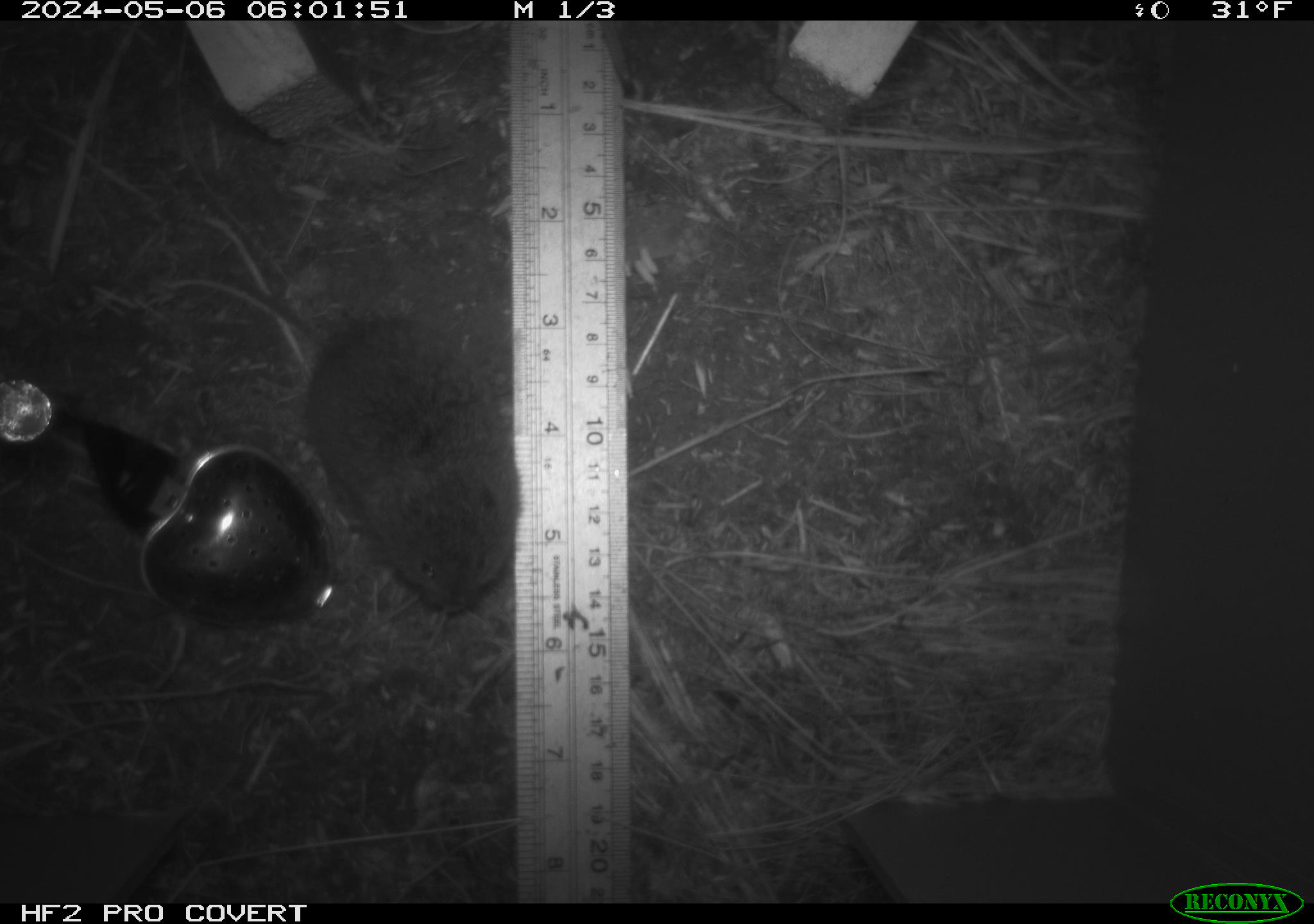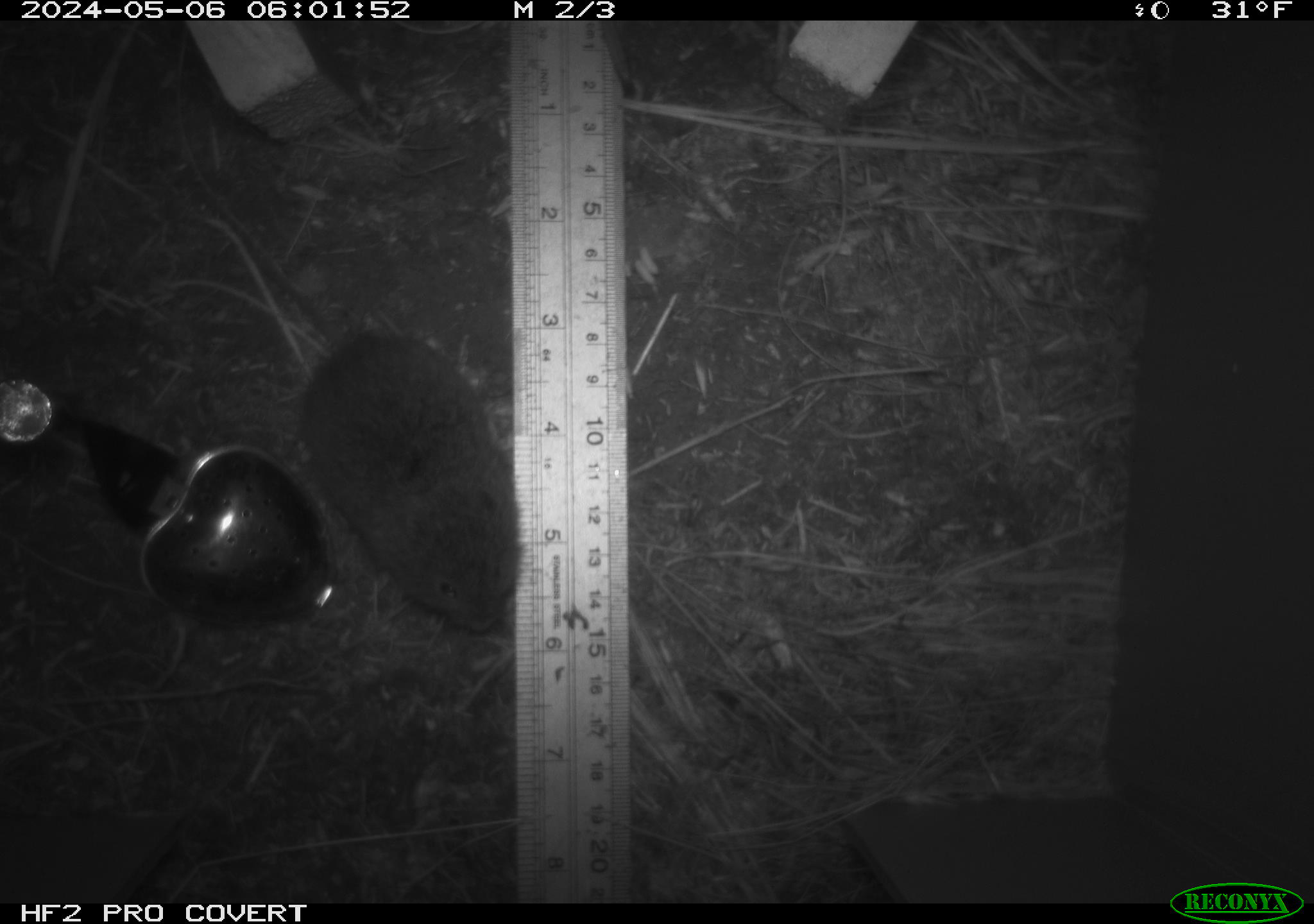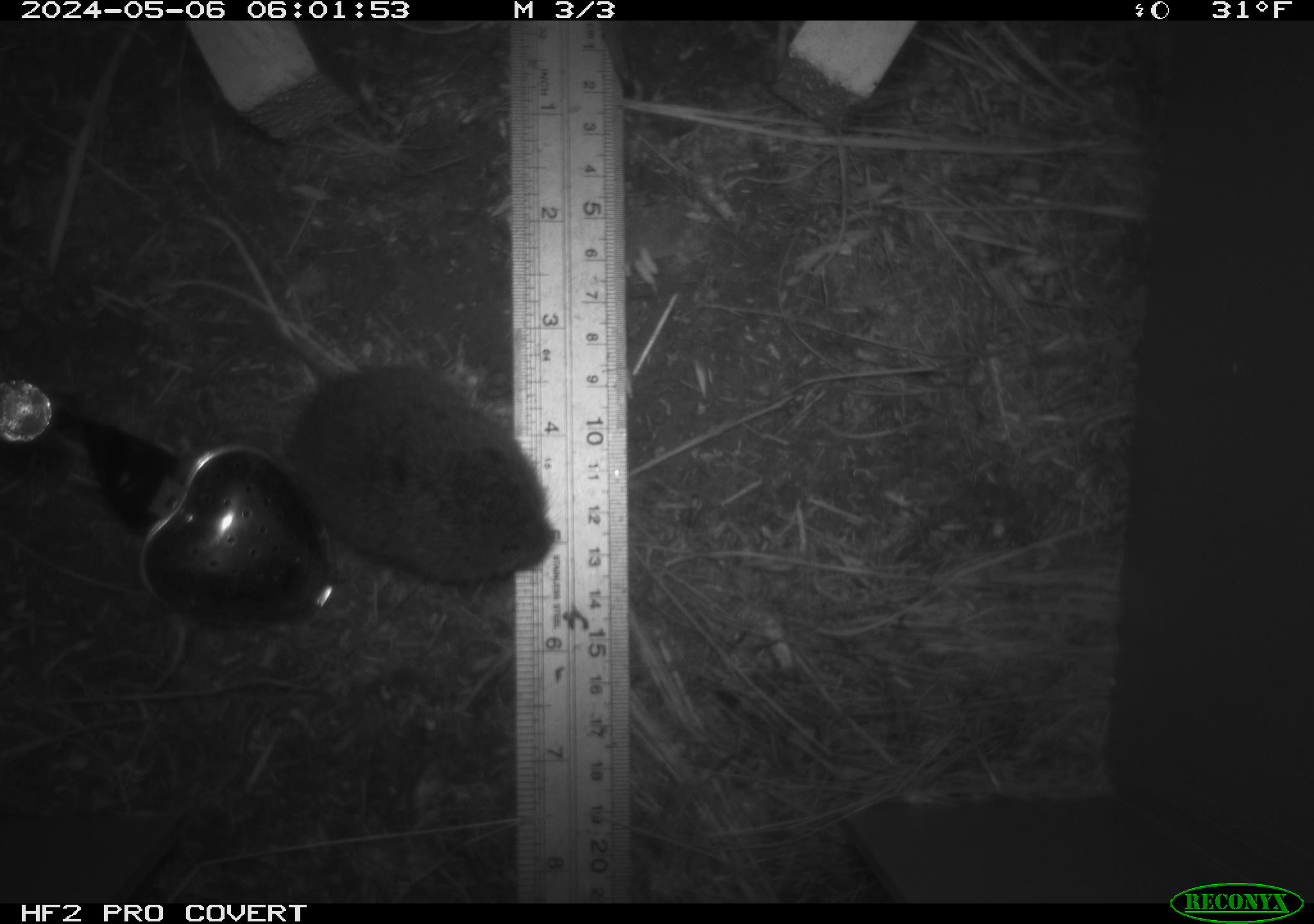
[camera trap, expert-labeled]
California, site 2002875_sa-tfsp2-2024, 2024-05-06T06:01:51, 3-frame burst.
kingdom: Animalia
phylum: Chordata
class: Mammalia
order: Rodentia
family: Cricetidae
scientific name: Arvicolinae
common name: voles, lemmings, and muskrats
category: arvicolinae subfamily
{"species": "arvicolinae subfamily (voles, lemmings, and muskrats) (Arvicolinae)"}